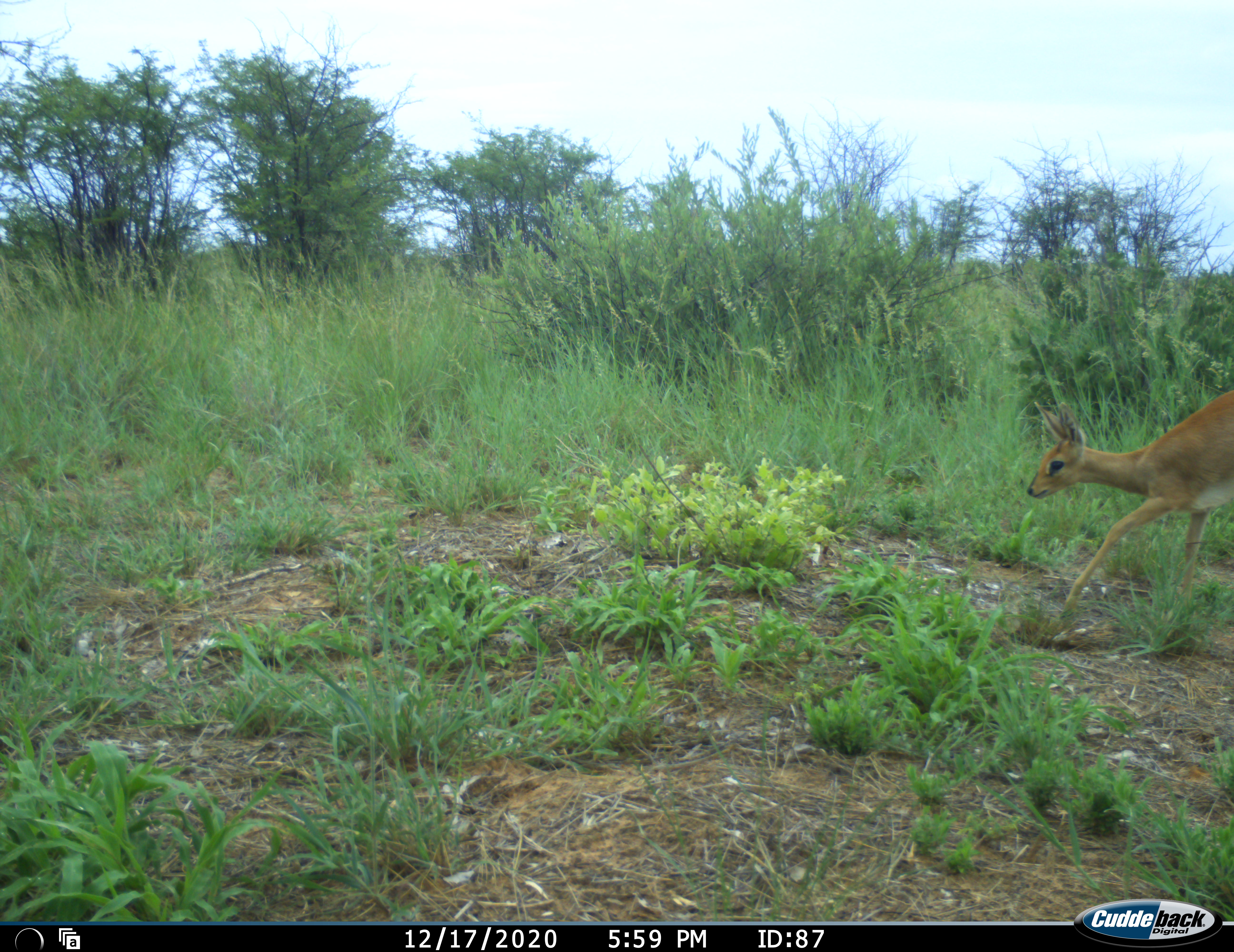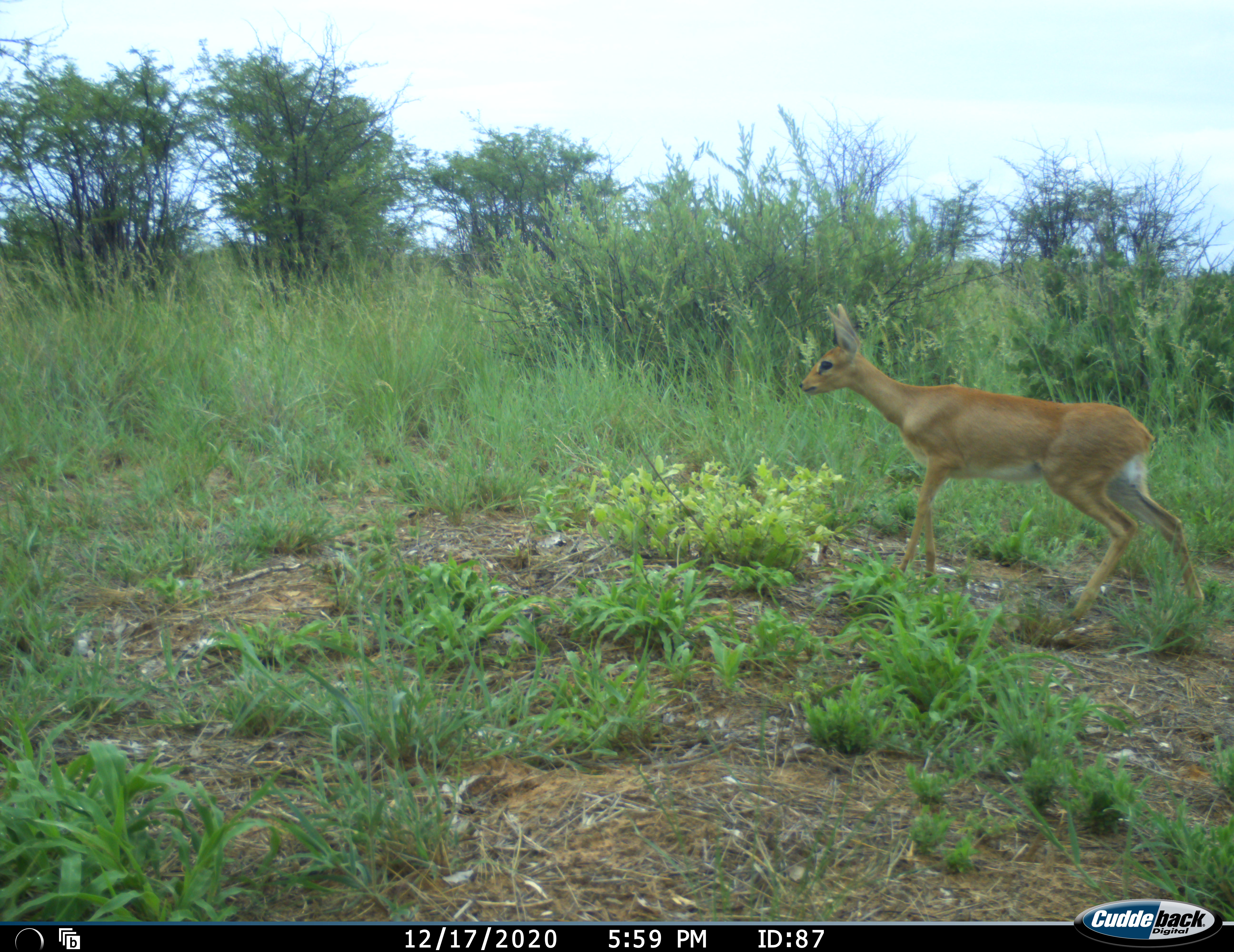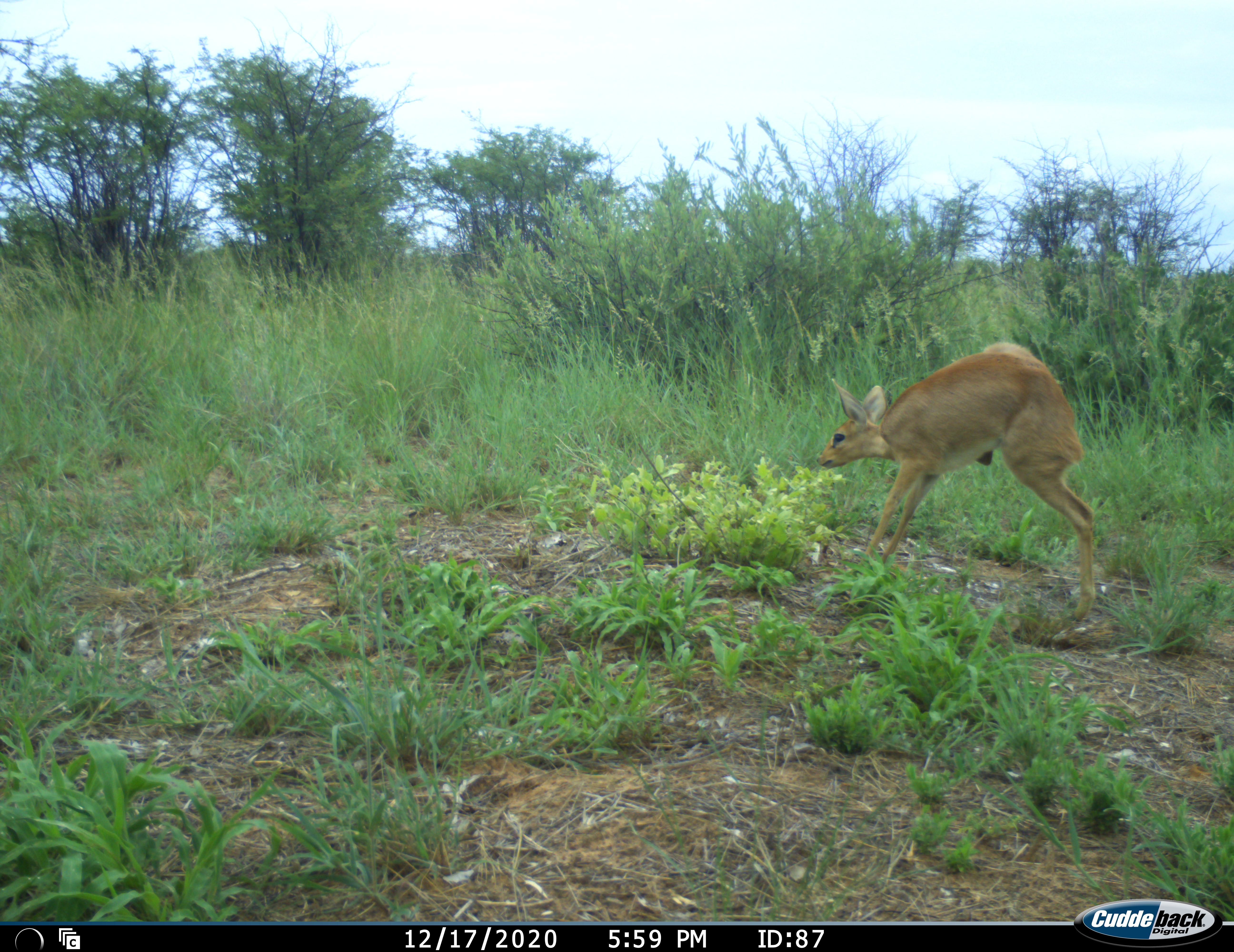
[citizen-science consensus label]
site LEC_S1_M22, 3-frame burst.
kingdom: Animalia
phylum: Chordata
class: Mammalia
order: Artiodactyla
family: Bovidae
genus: Raphicerus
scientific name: Raphicerus campestris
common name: steenbok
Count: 1.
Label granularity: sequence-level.